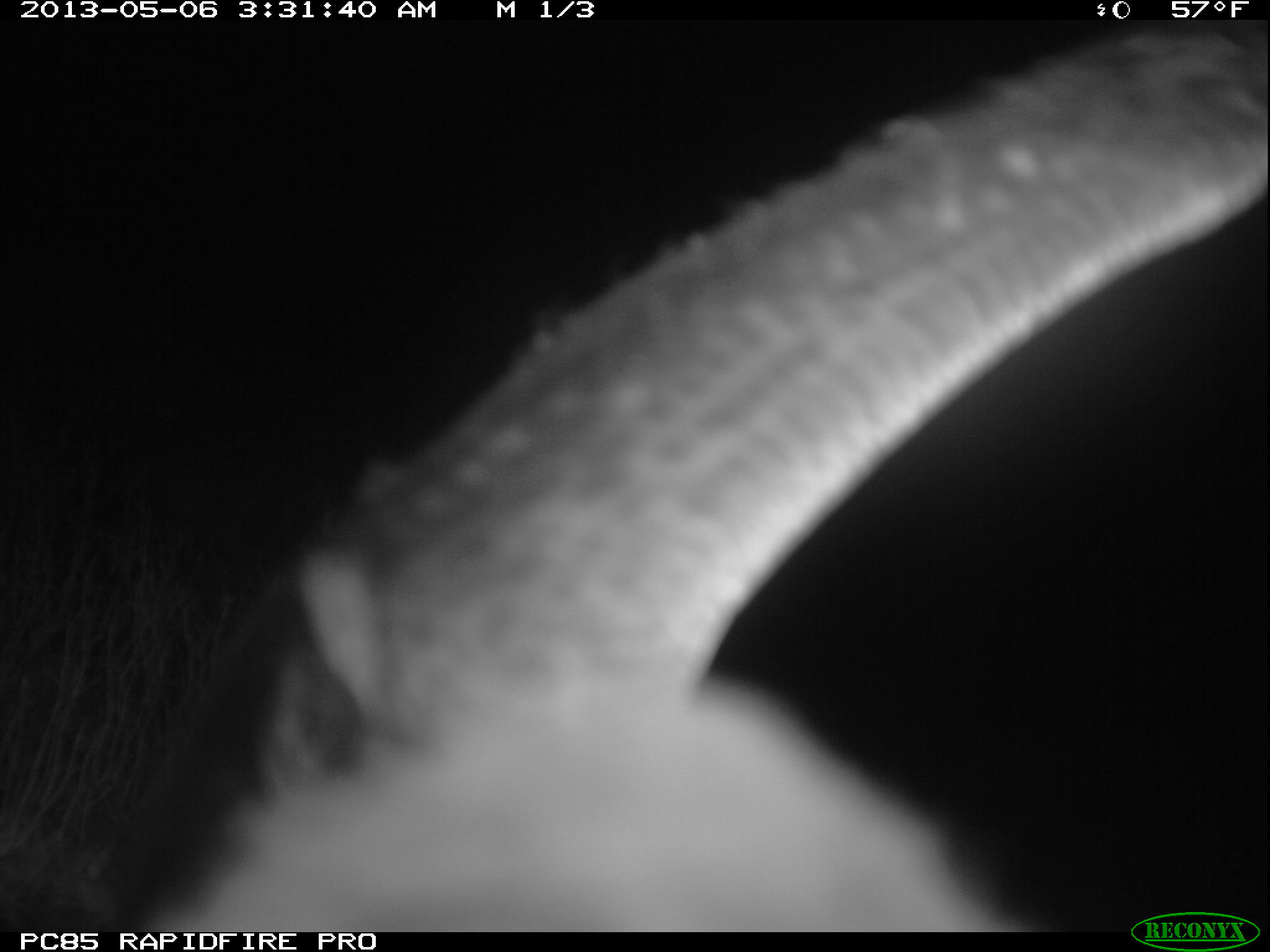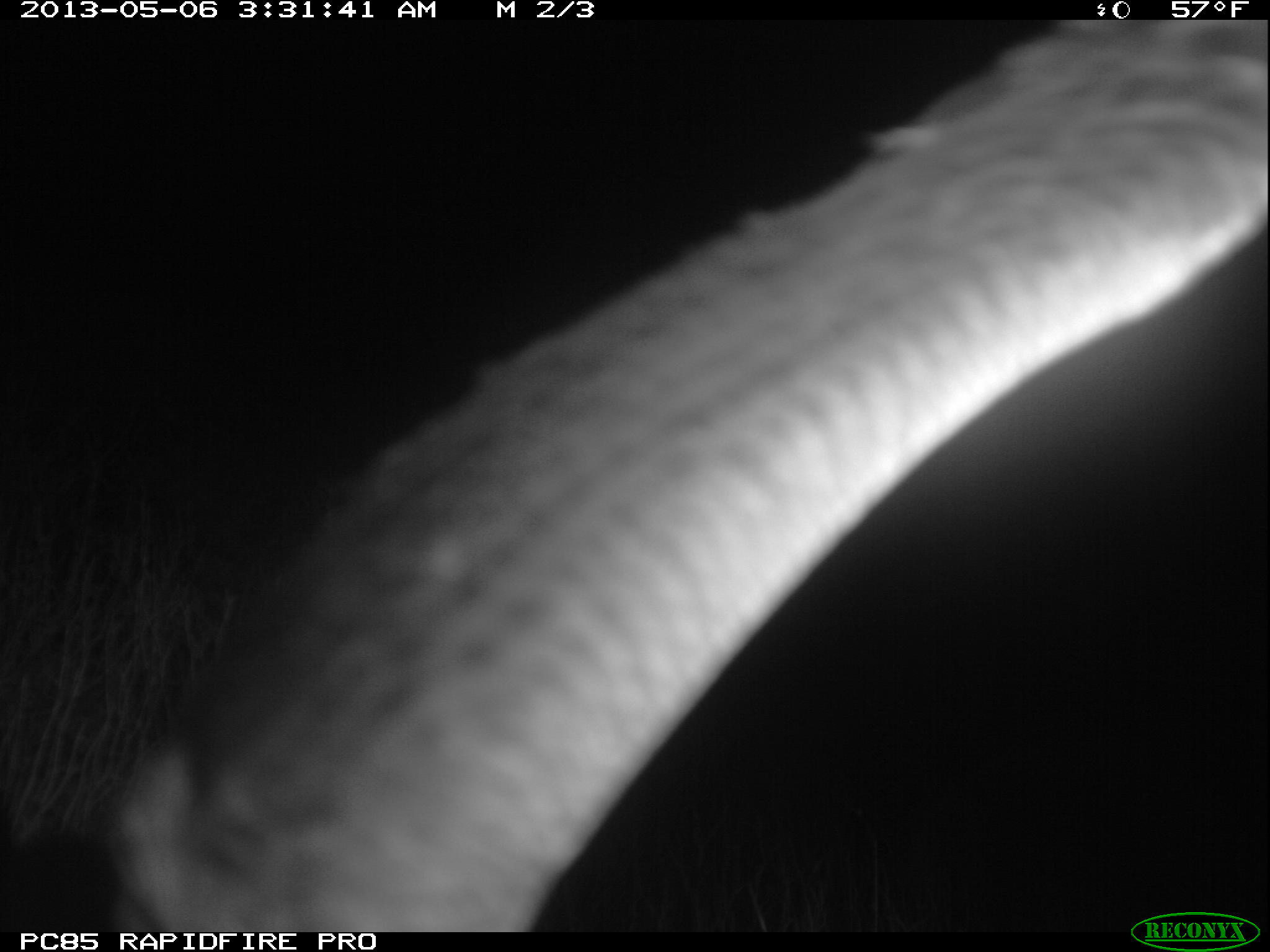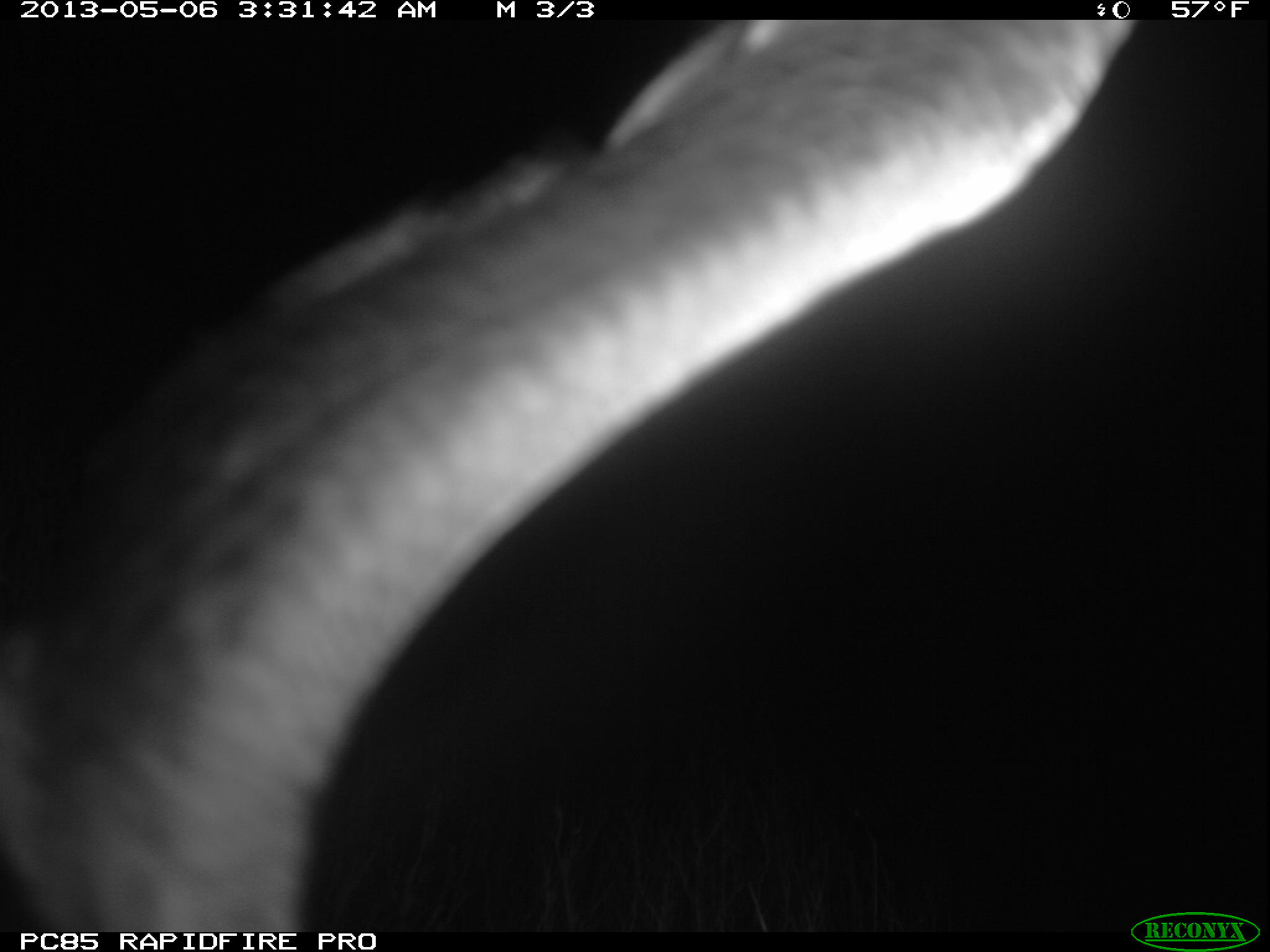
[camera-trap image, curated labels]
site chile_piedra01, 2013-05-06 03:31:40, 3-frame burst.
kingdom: Animalia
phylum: Chordata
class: Aves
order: Procellariiformes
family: Procellariidae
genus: Calonectris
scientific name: Calonectris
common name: shearwater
Shearwater (Calonectris).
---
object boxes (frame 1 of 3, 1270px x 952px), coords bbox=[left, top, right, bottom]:
shearwater: bbox=[104, 15, 1267, 925]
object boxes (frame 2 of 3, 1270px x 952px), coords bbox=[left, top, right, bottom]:
shearwater: bbox=[82, 25, 1270, 928]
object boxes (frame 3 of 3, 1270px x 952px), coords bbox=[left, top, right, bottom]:
shearwater: bbox=[4, 22, 1226, 938]